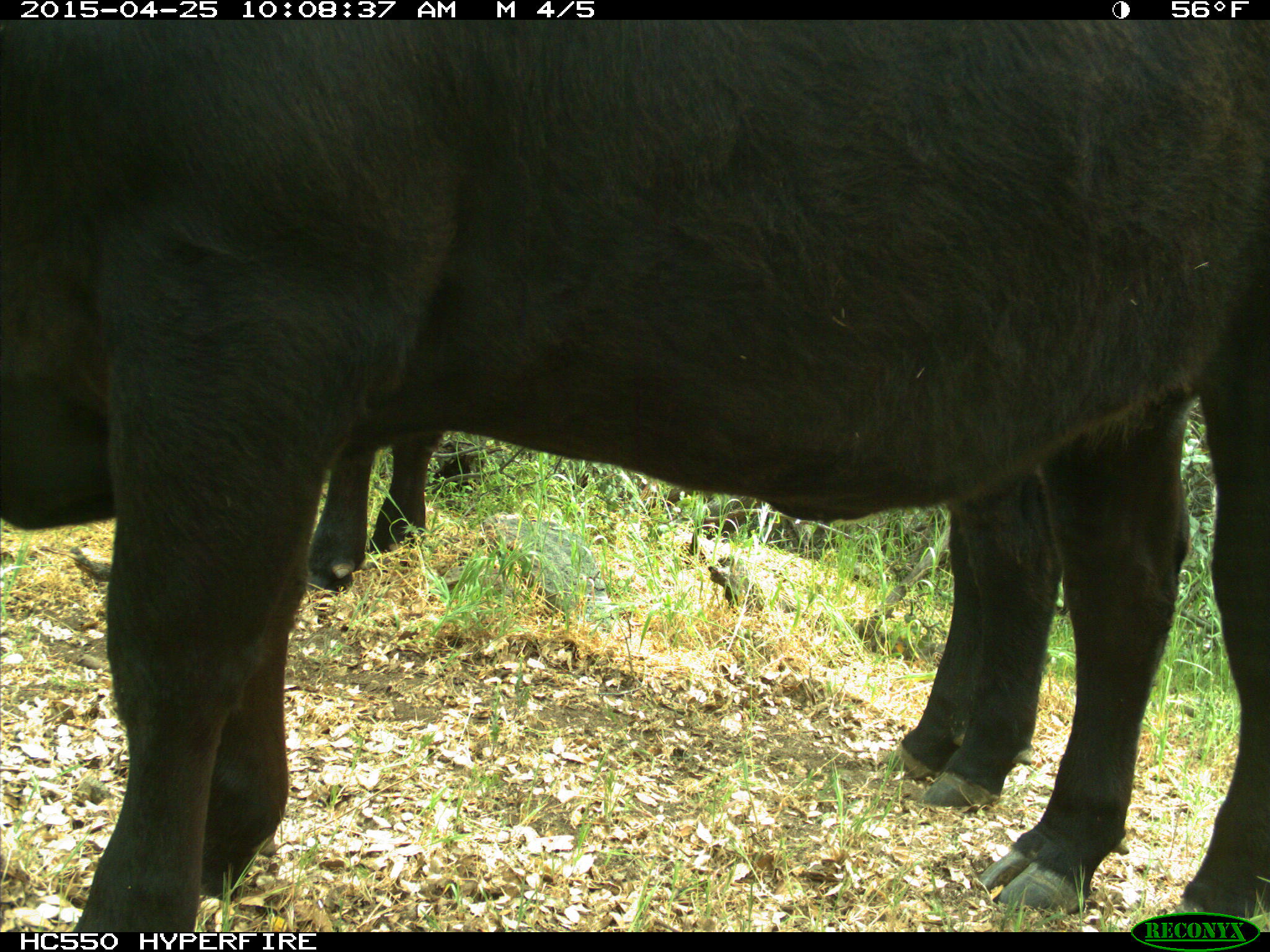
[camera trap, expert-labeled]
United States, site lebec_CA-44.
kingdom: Animalia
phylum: Chordata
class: Mammalia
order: Artiodactyla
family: Suidae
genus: Sus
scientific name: Sus scrofa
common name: wild boar